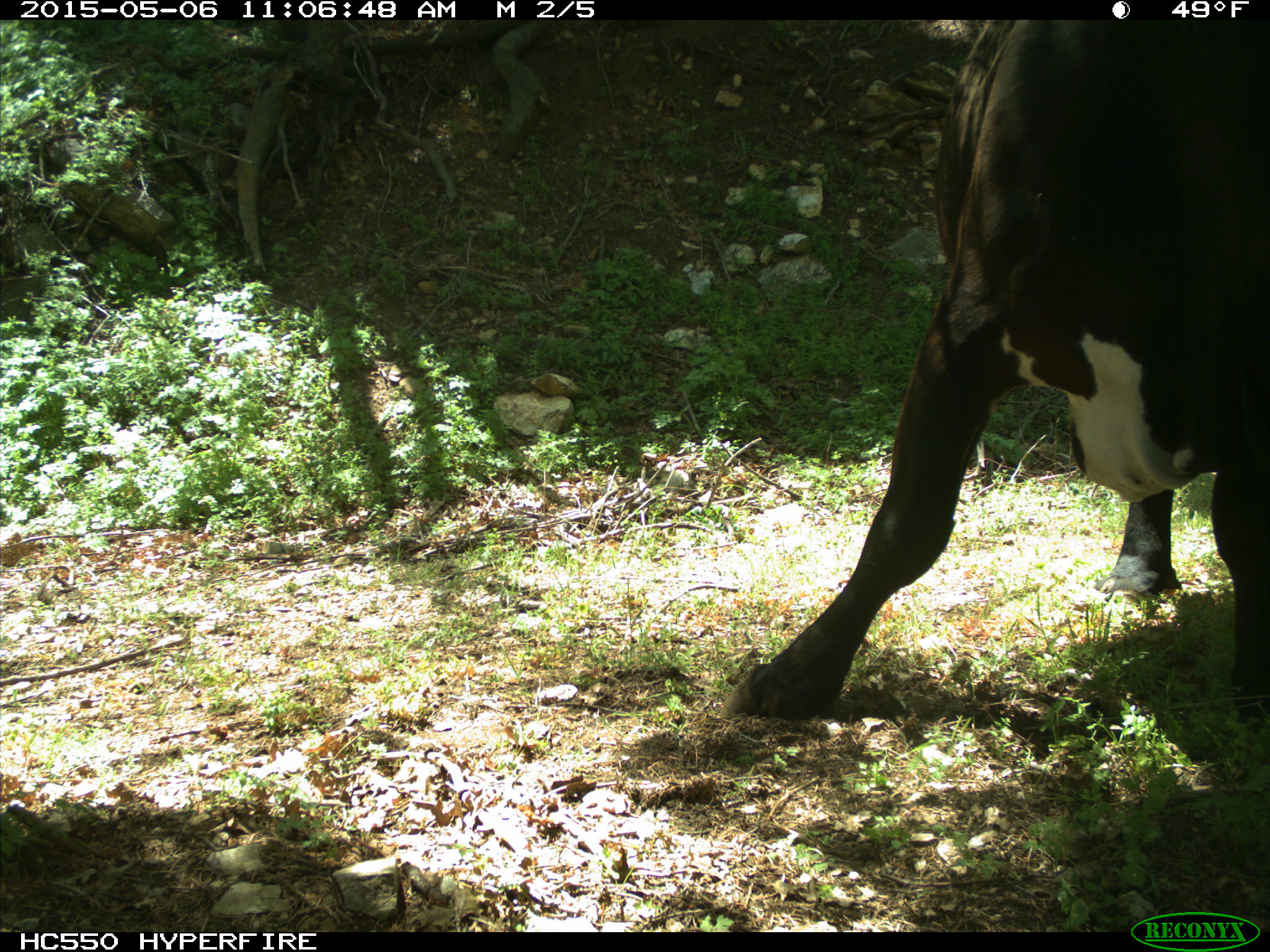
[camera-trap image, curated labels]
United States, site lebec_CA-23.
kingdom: Animalia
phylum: Chordata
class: Mammalia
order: Artiodactyla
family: Bovidae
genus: Bos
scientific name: Bos taurus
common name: domestic cow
Bos taurus (domestic cow).